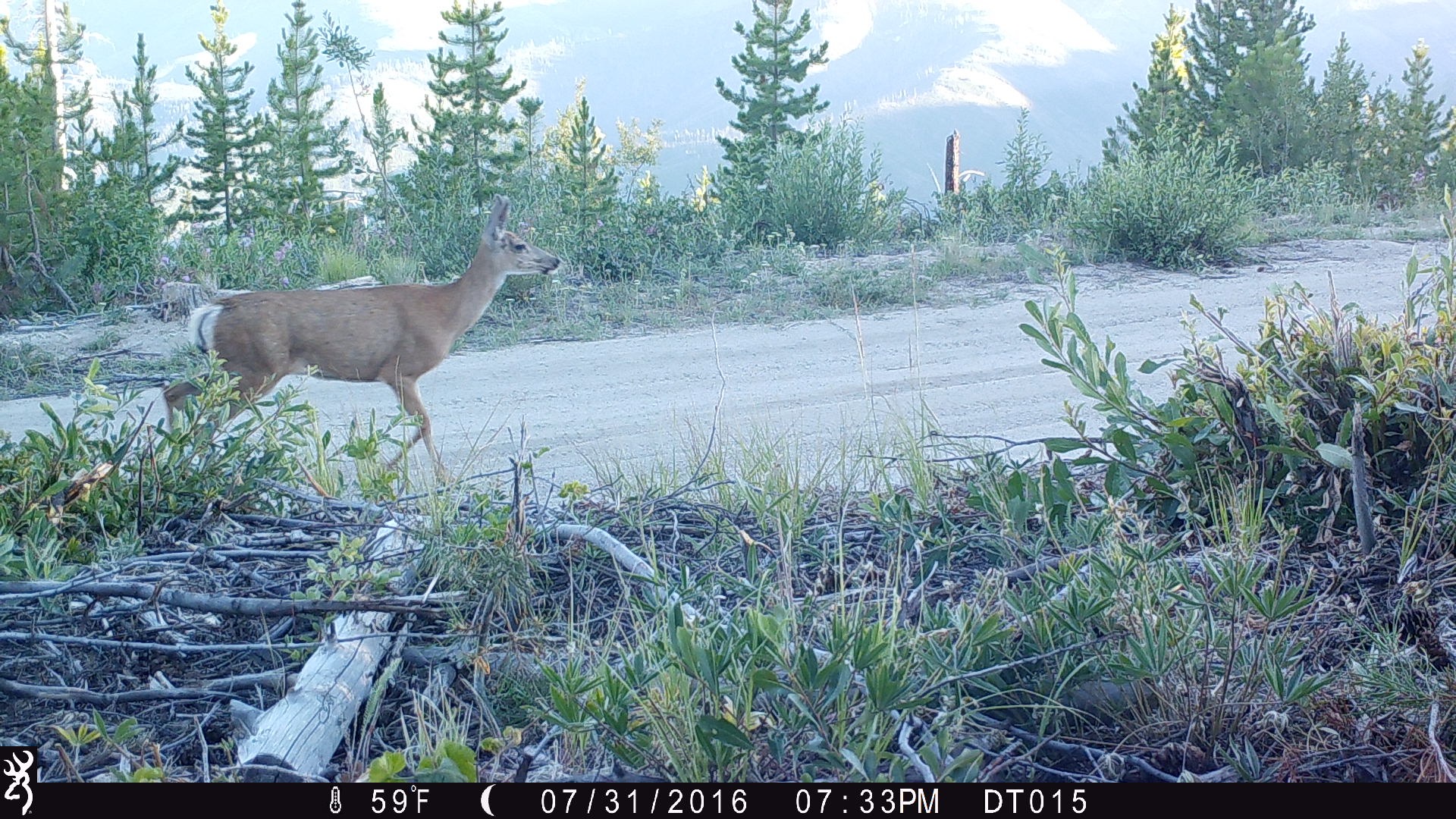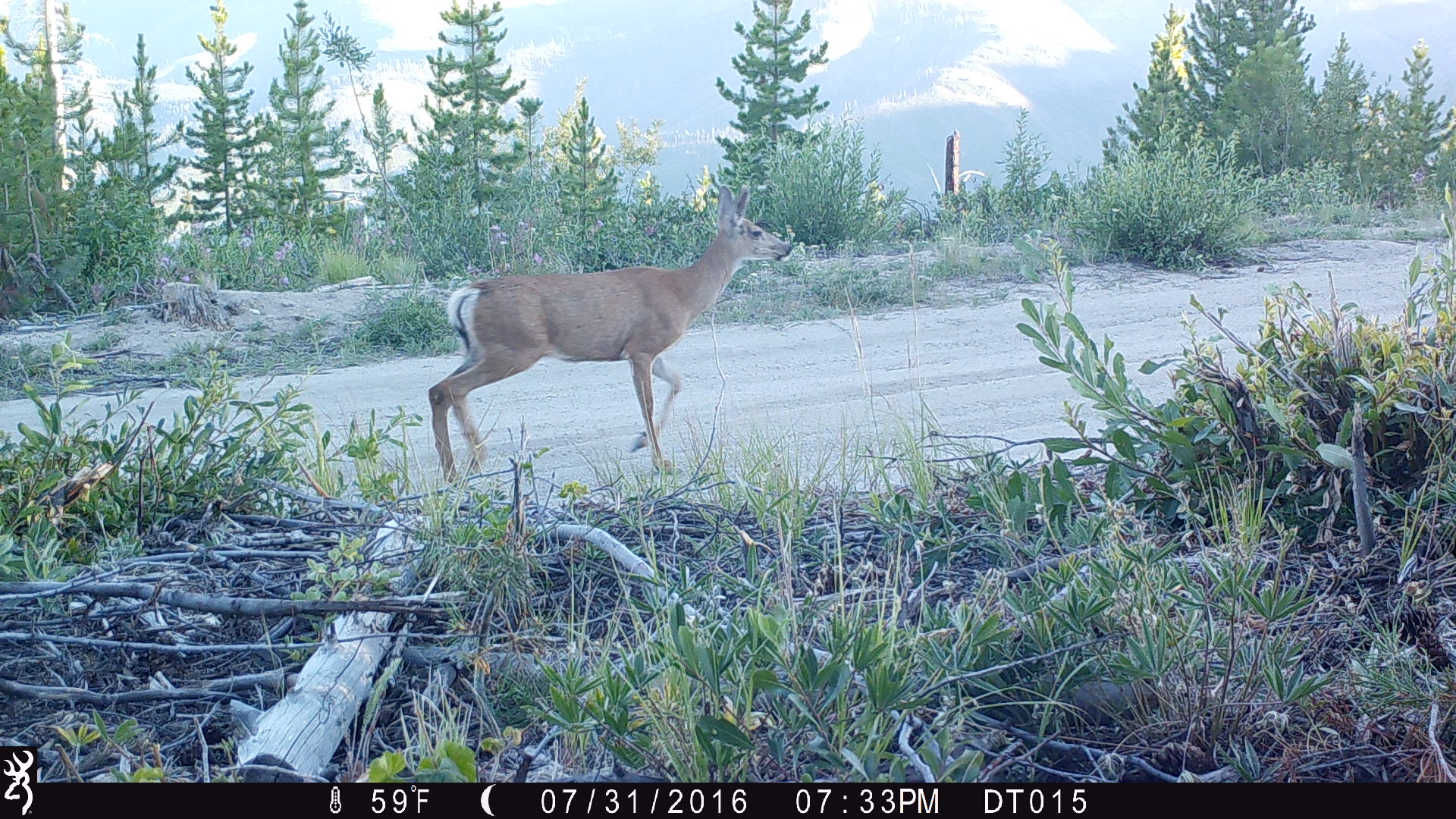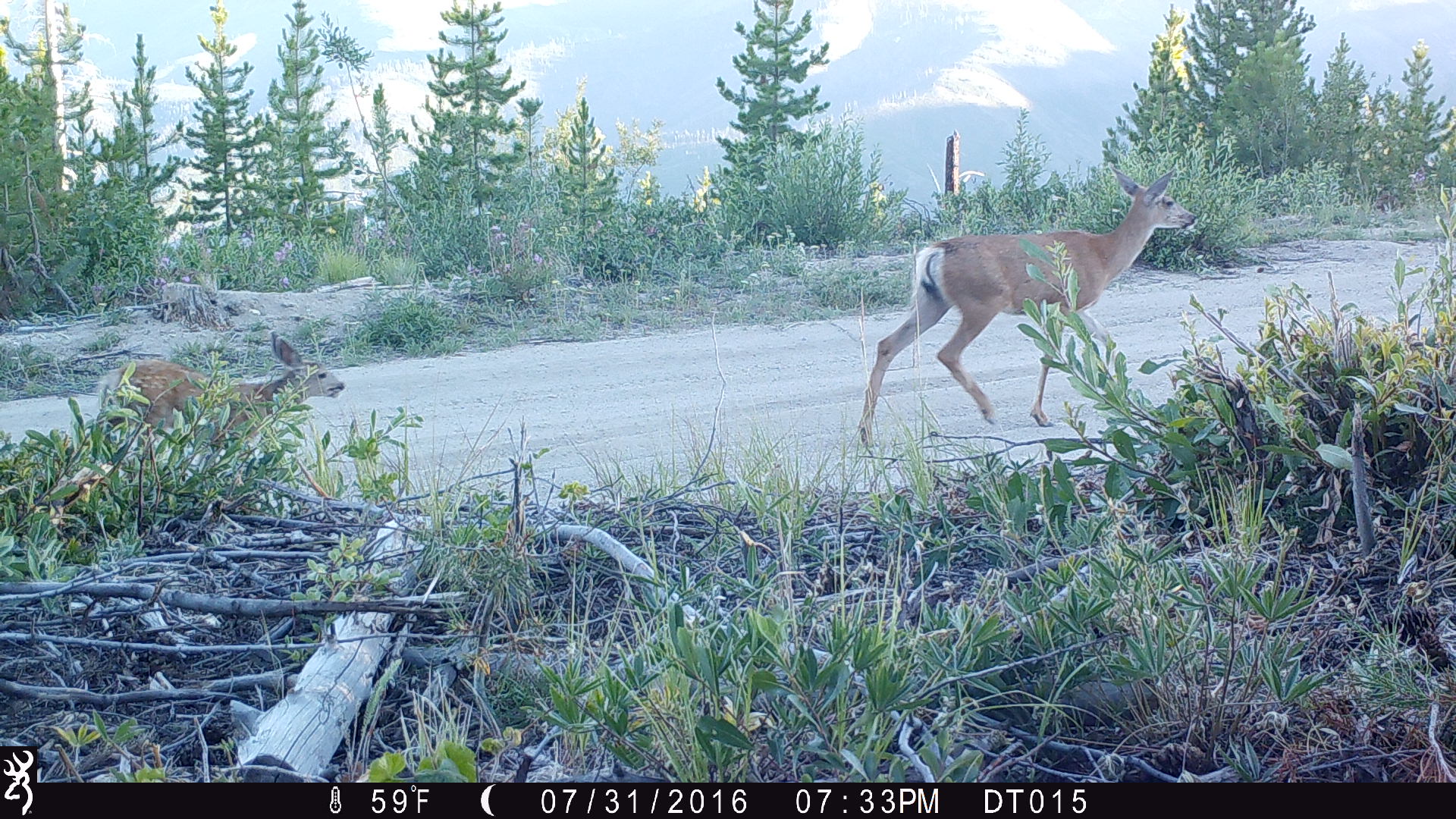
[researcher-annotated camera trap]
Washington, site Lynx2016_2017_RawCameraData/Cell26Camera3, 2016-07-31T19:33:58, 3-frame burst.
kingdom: Animalia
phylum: Chordata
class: Mammalia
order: Artiodactyla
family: Cervidae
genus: Odocoileus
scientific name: Odocoileus hemionus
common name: mule deer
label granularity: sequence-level